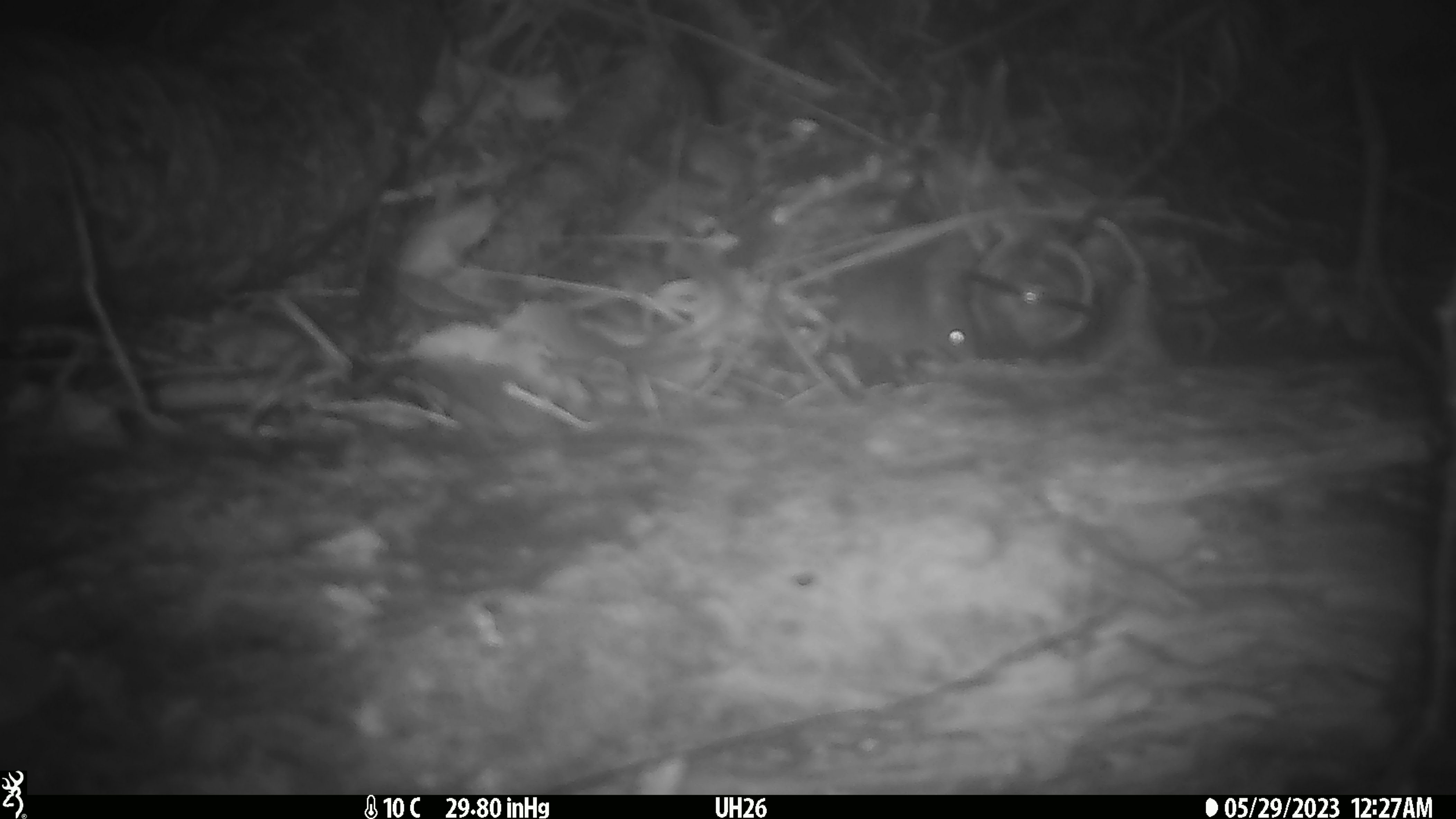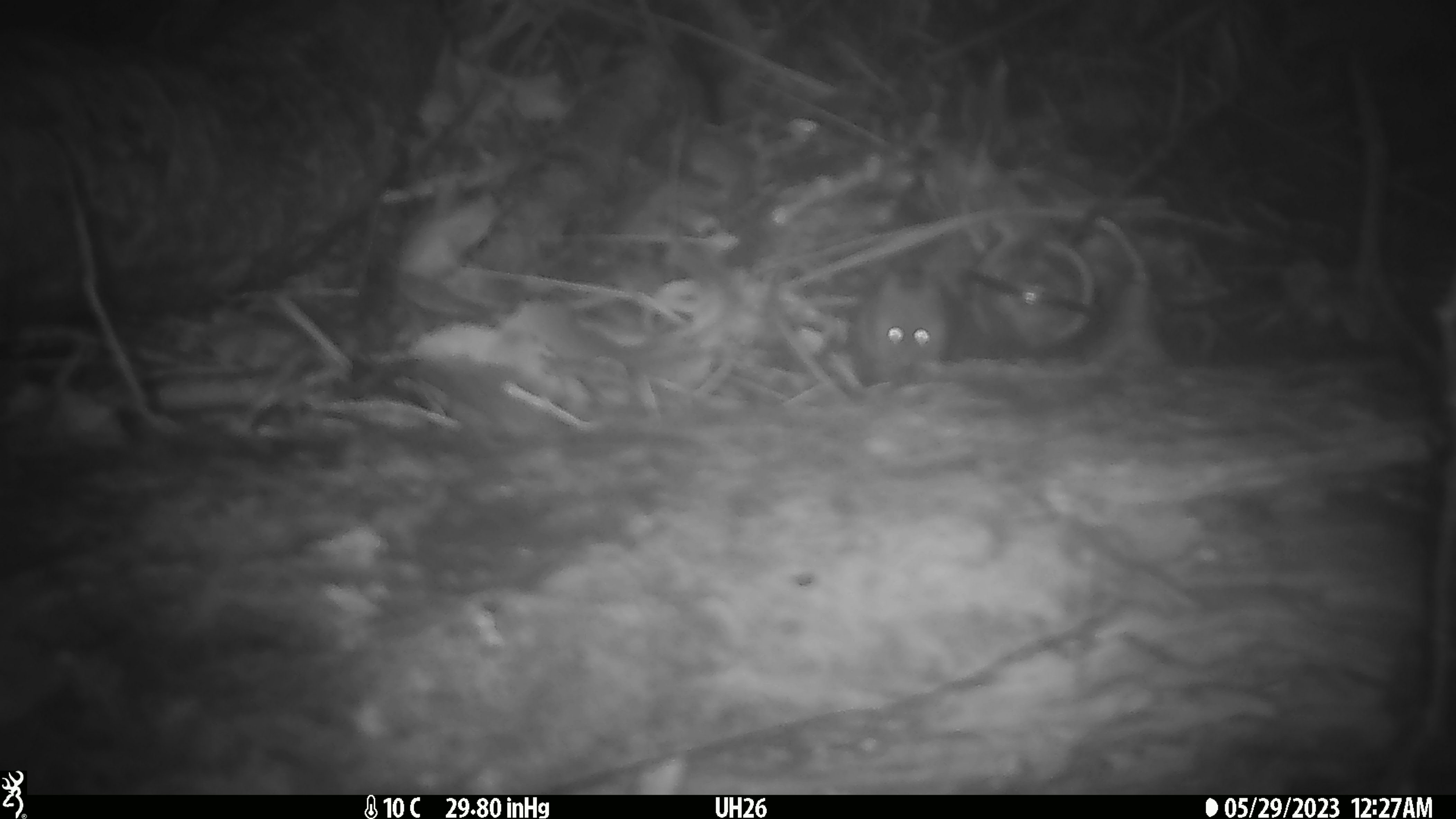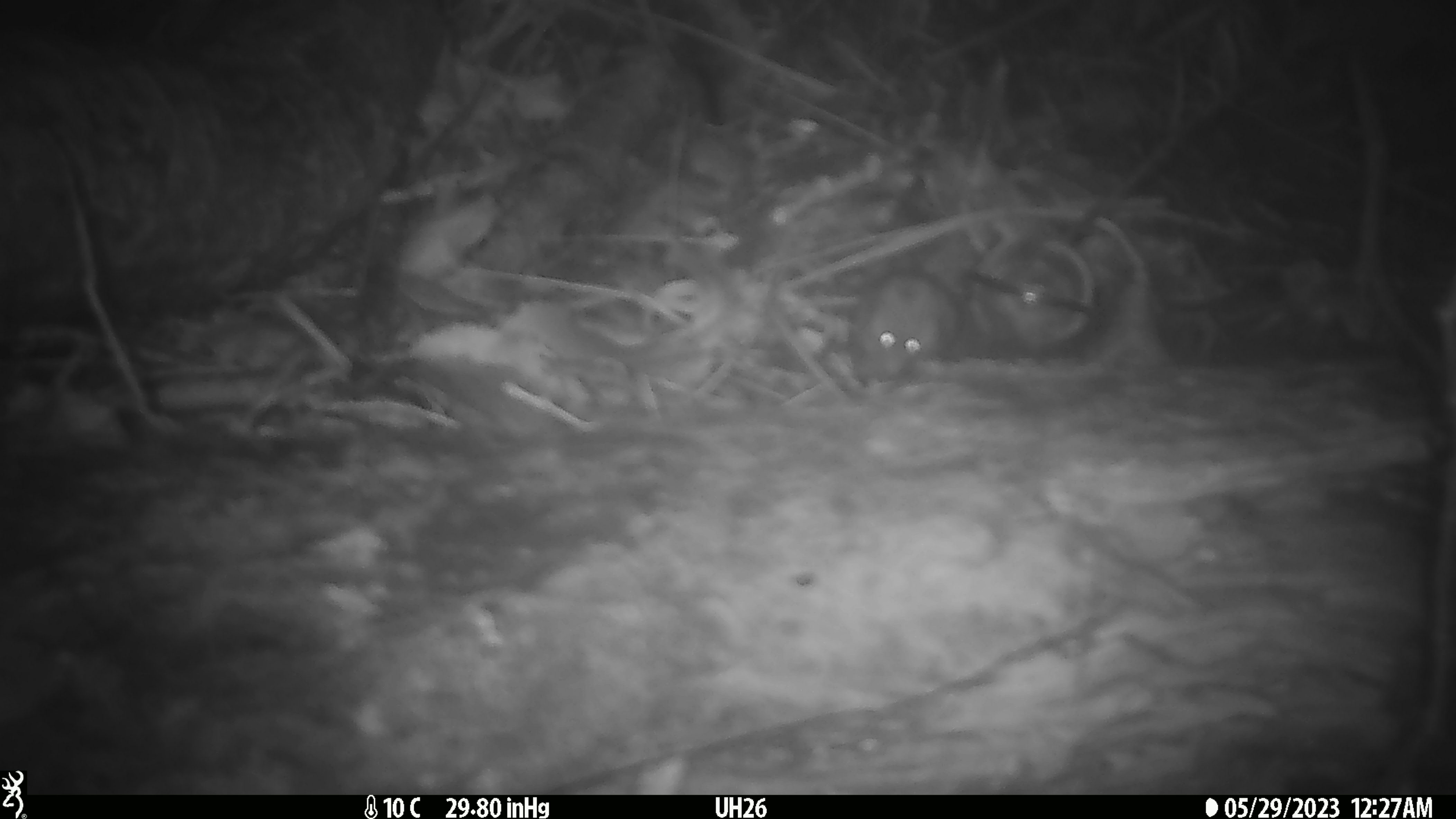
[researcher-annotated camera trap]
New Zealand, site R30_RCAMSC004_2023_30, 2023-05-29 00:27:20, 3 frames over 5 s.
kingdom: Animalia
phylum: Chordata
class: Mammalia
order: Rodentia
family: Muridae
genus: Mus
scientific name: Mus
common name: mouse